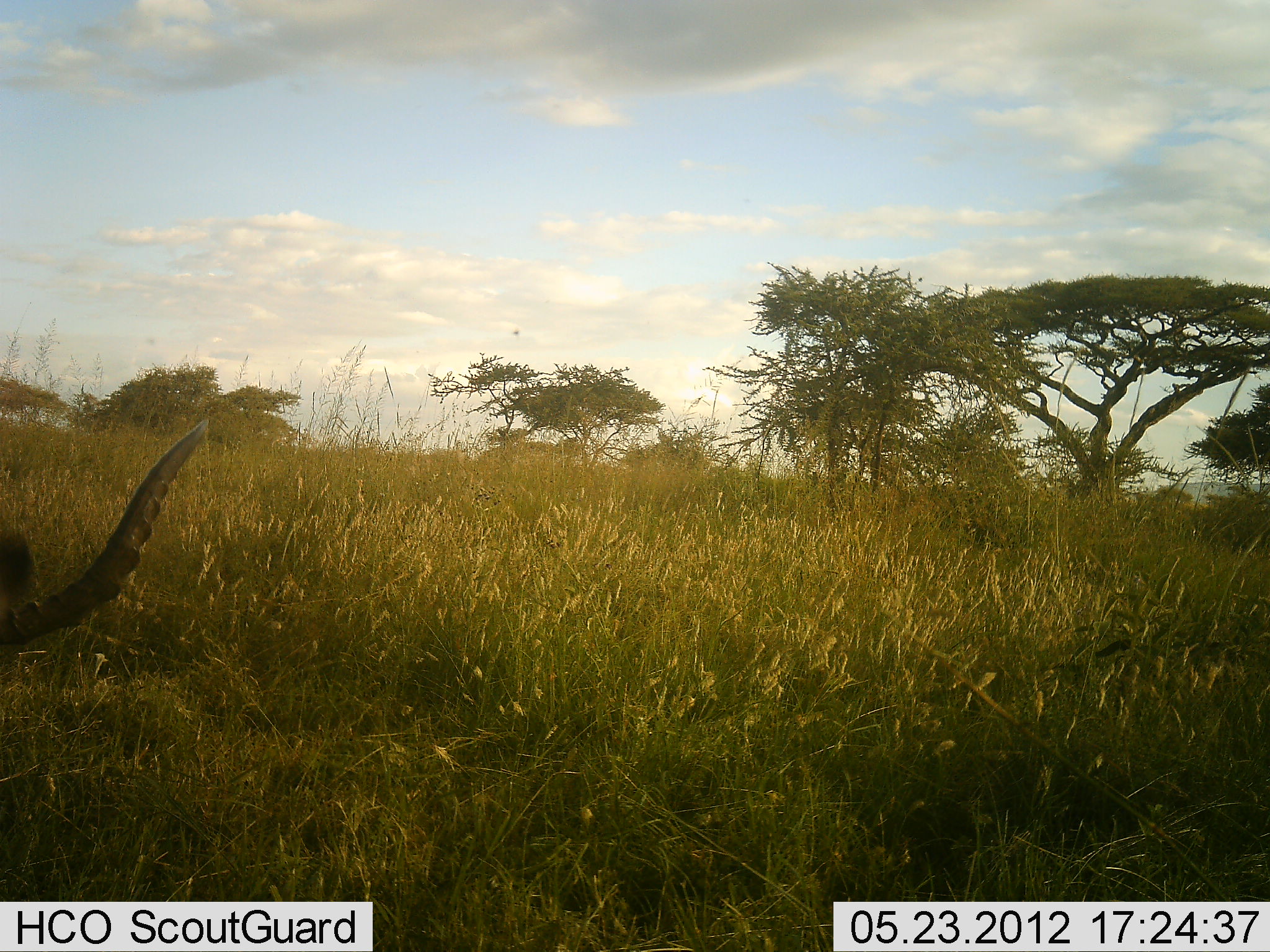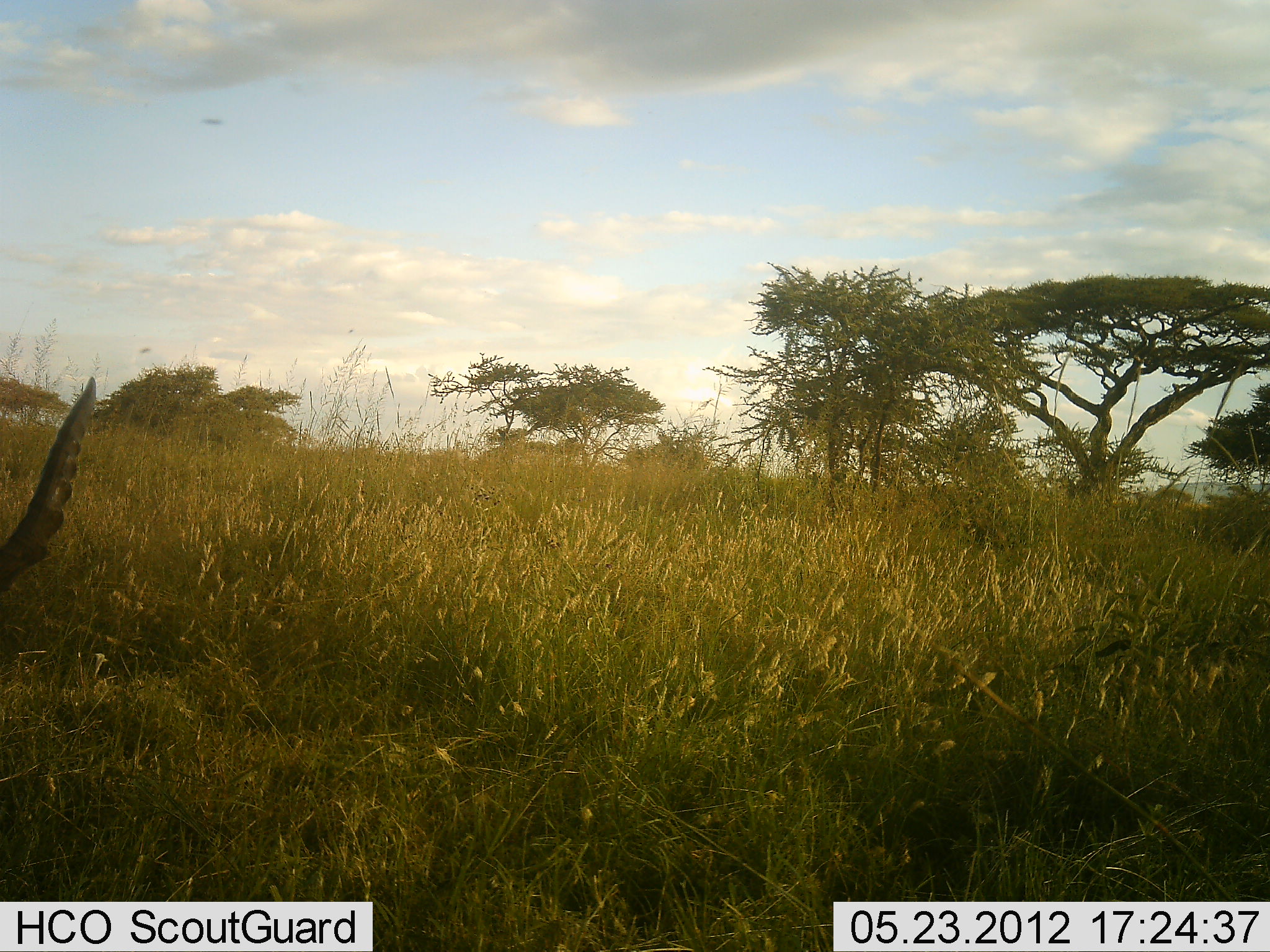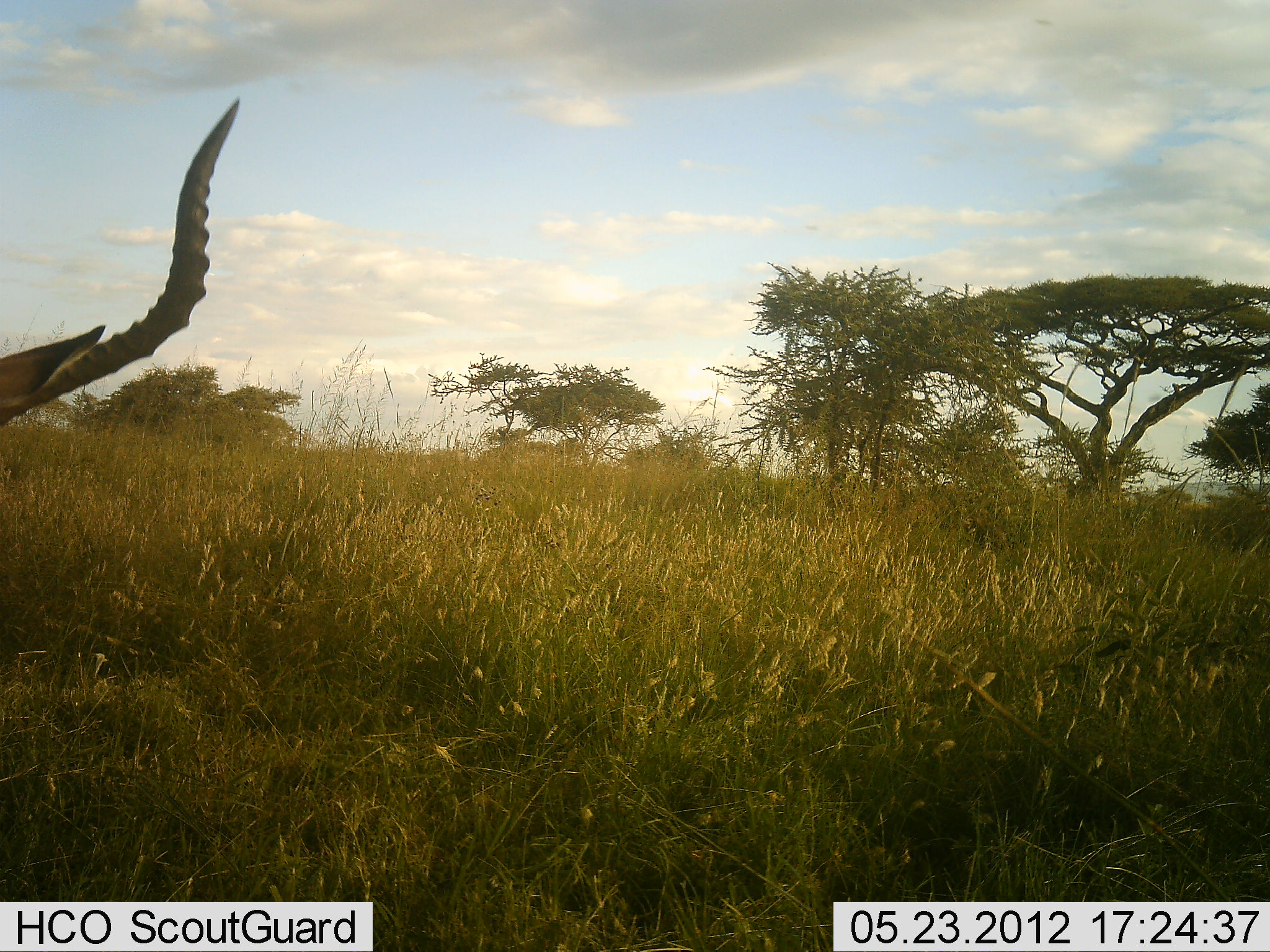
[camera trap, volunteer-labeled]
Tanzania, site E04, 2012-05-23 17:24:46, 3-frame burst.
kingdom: Animalia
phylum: Chordata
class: Mammalia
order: Artiodactyla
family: Bovidae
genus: Aepyceros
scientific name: Aepyceros melampus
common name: impala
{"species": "impala (Aepyceros melampus)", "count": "1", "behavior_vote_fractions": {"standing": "40%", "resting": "20%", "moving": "40%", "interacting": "0%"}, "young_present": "0%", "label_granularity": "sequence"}